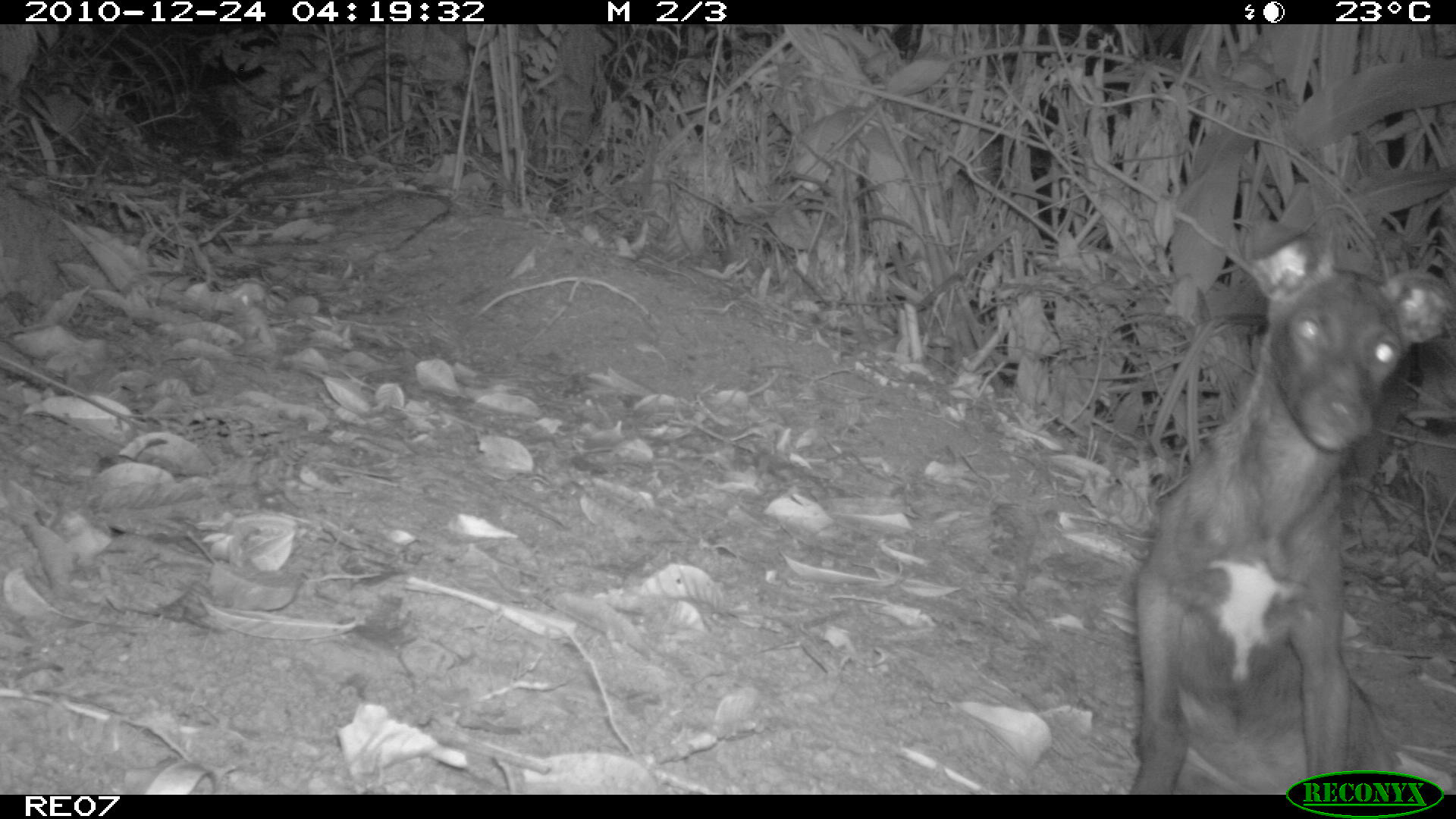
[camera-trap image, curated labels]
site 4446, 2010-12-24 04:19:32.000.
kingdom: Animalia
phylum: Chordata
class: Mammalia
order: Carnivora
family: Canidae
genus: Canis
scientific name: Canis familiaris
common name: domestic dog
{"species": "Canis familiaris (domestic dog)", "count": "1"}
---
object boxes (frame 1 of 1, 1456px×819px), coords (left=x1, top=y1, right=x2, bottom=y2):
canis familiaris: (left=1124, top=214, right=1447, bottom=795)